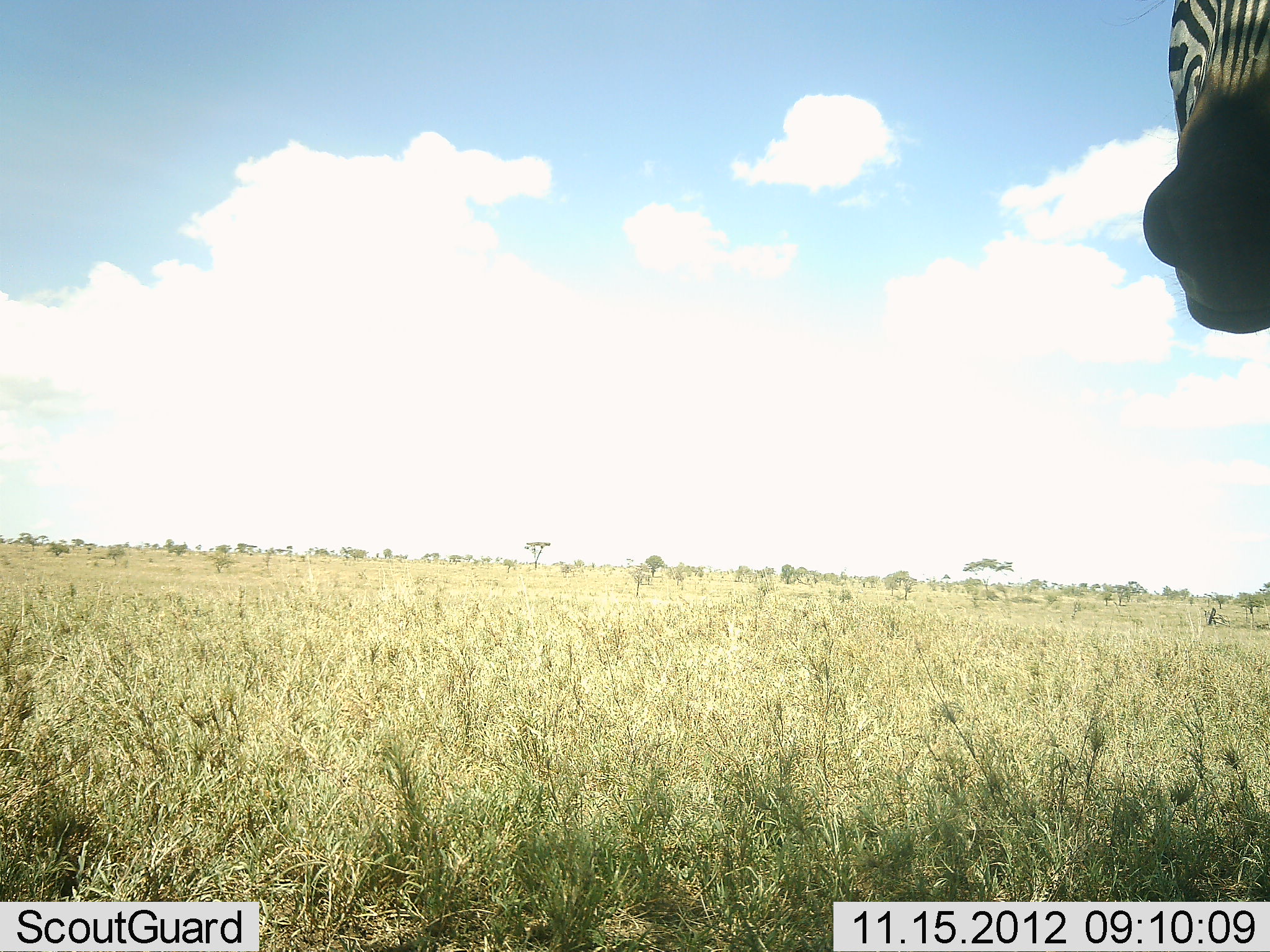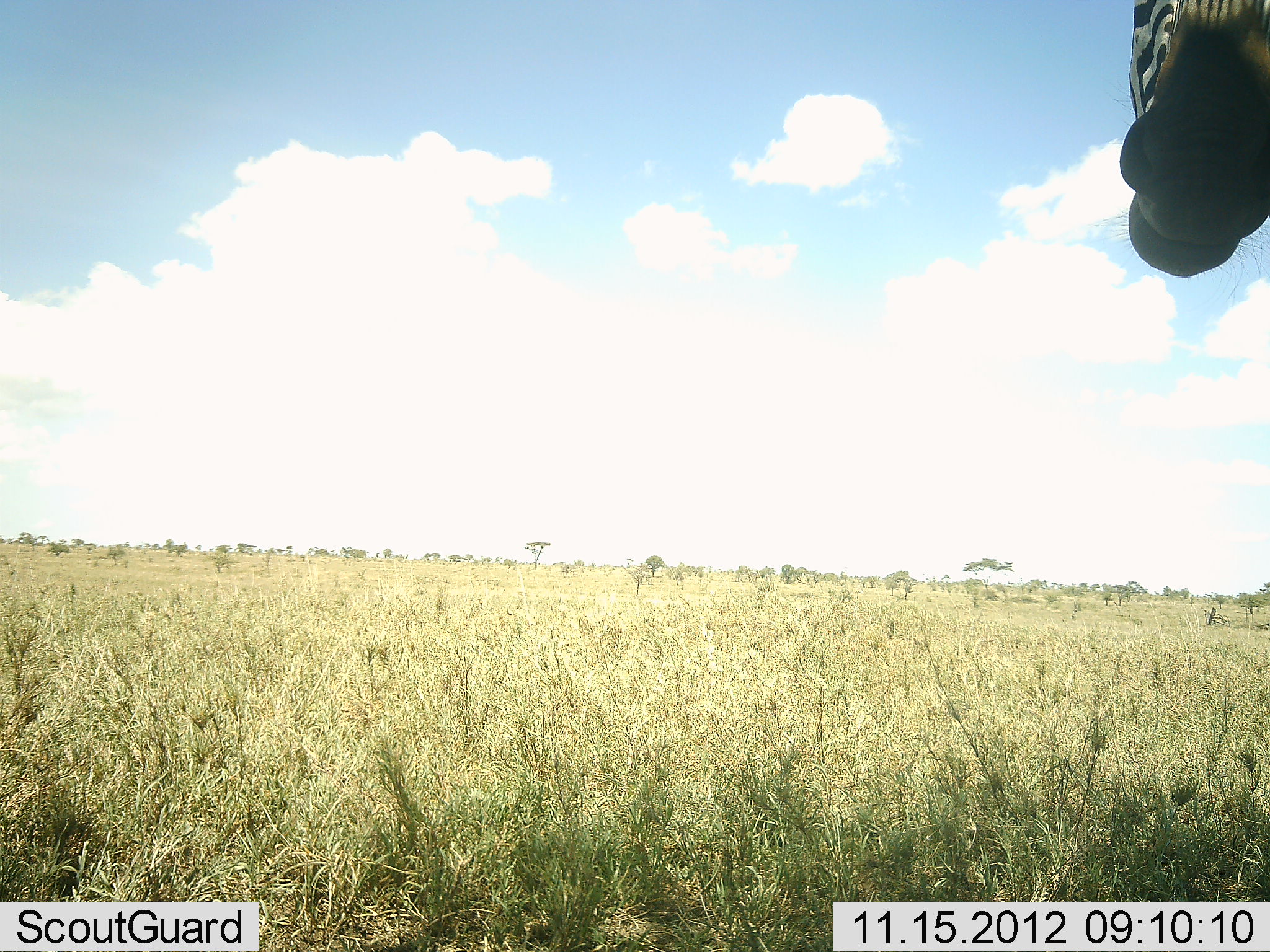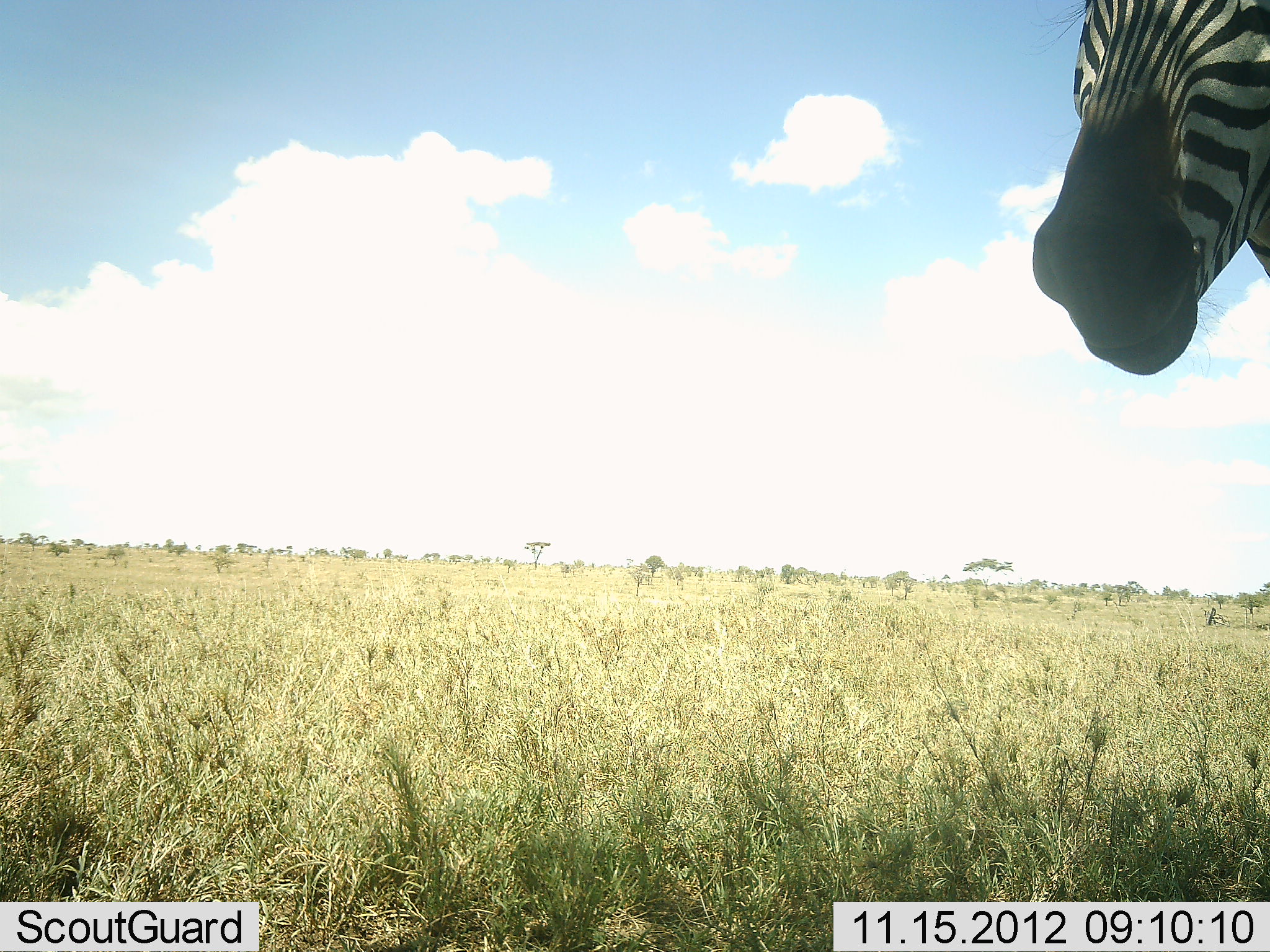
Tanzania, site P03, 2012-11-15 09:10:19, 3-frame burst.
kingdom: Animalia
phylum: Chordata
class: Mammalia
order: Perissodactyla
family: Equidae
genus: Equus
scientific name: Equus quagga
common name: plains zebra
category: zebra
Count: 1.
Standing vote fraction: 80%.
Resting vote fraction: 0%.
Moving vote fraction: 0%.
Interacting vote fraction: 10%.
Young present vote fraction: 0%.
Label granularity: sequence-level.